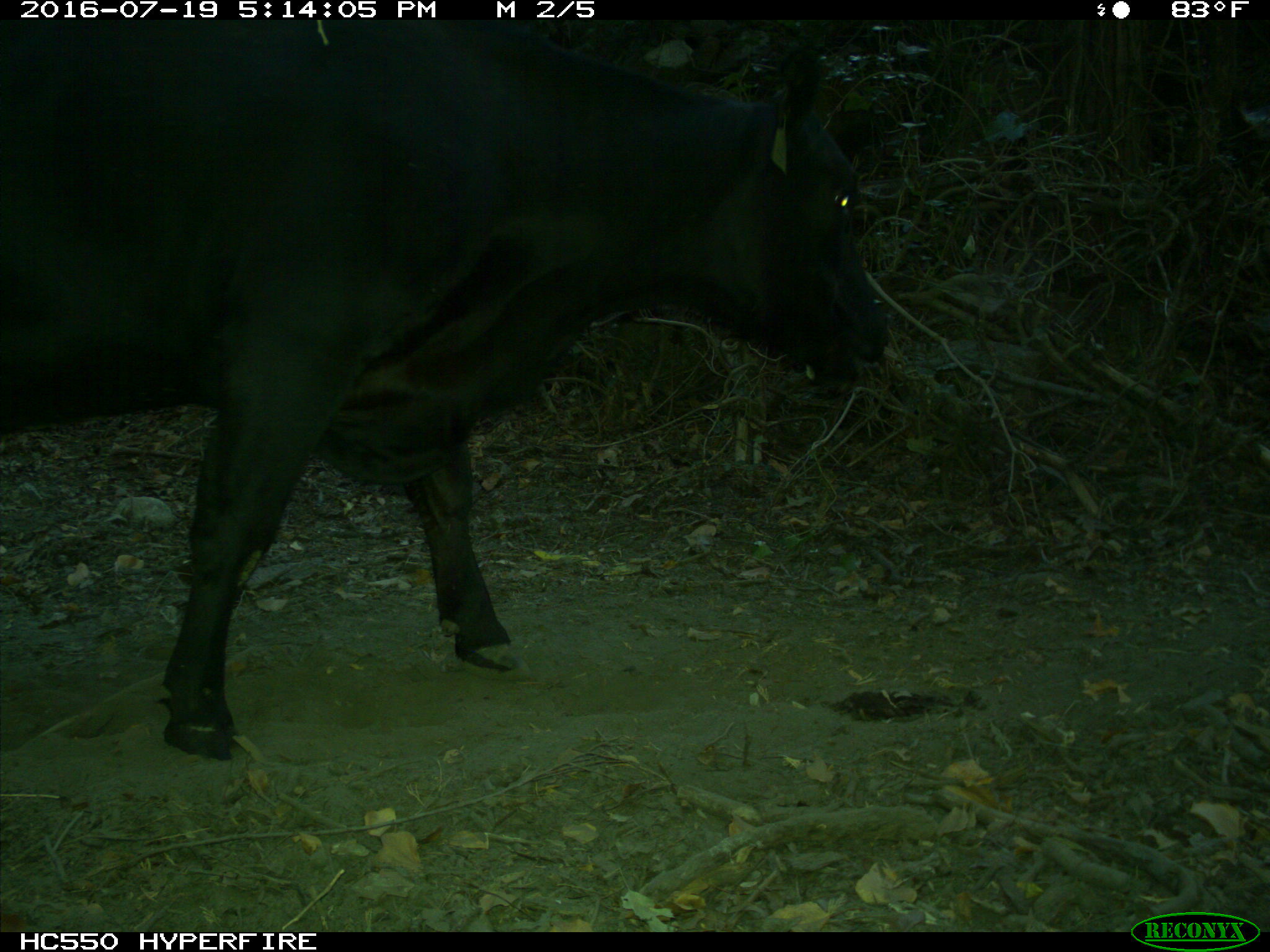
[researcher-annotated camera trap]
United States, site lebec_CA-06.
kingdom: Animalia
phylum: Chordata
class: Mammalia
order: Artiodactyla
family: Bovidae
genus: Bos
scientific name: Bos taurus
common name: domestic cow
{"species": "Bos taurus (domestic cow)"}